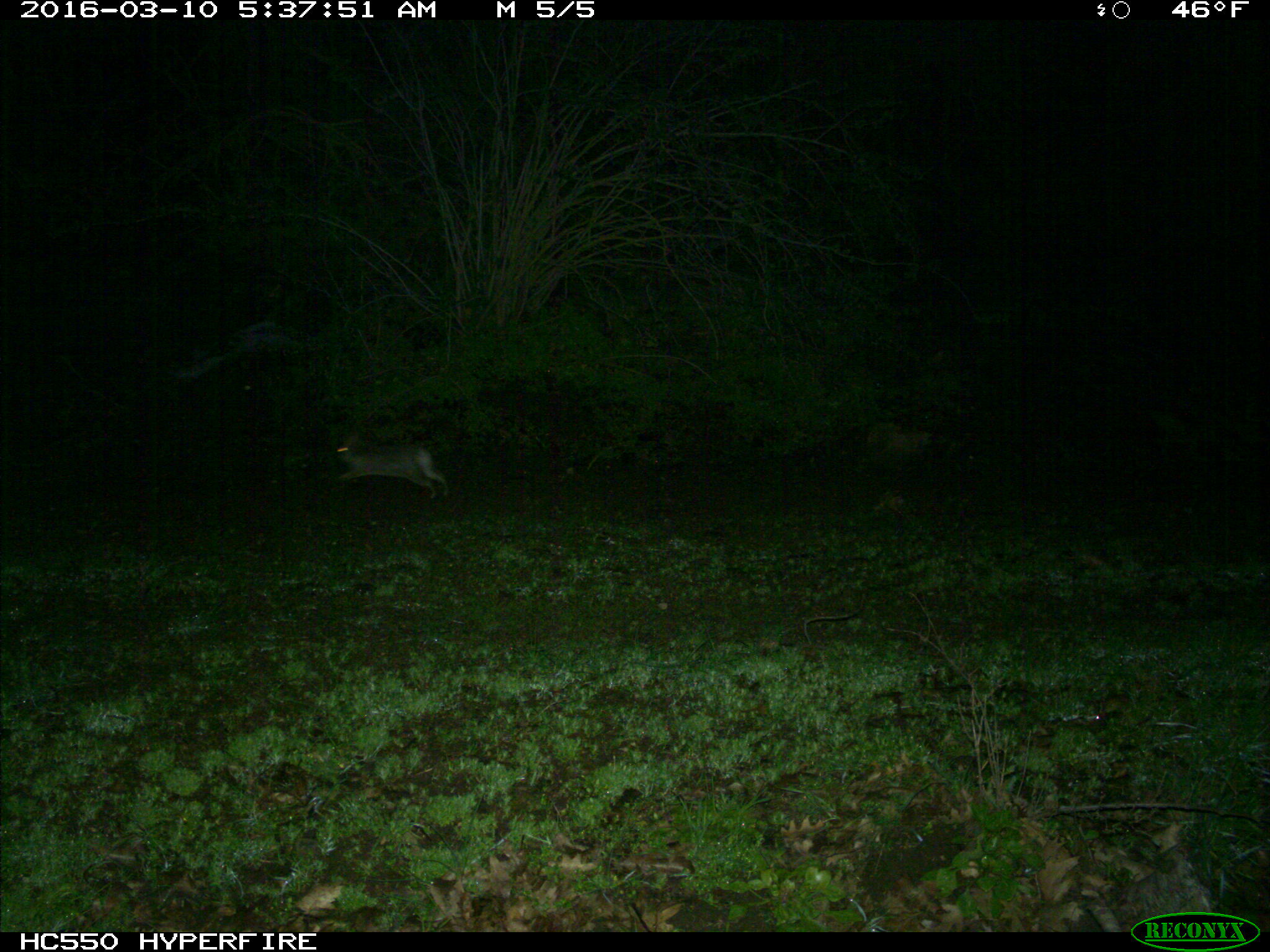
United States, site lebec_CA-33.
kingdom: Animalia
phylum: Chordata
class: Mammalia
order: Lagomorpha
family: Leporidae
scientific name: Leporidae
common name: rabbits and hares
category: unidentified rabbit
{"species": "unidentified rabbit (rabbits and hares) (Leporidae)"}